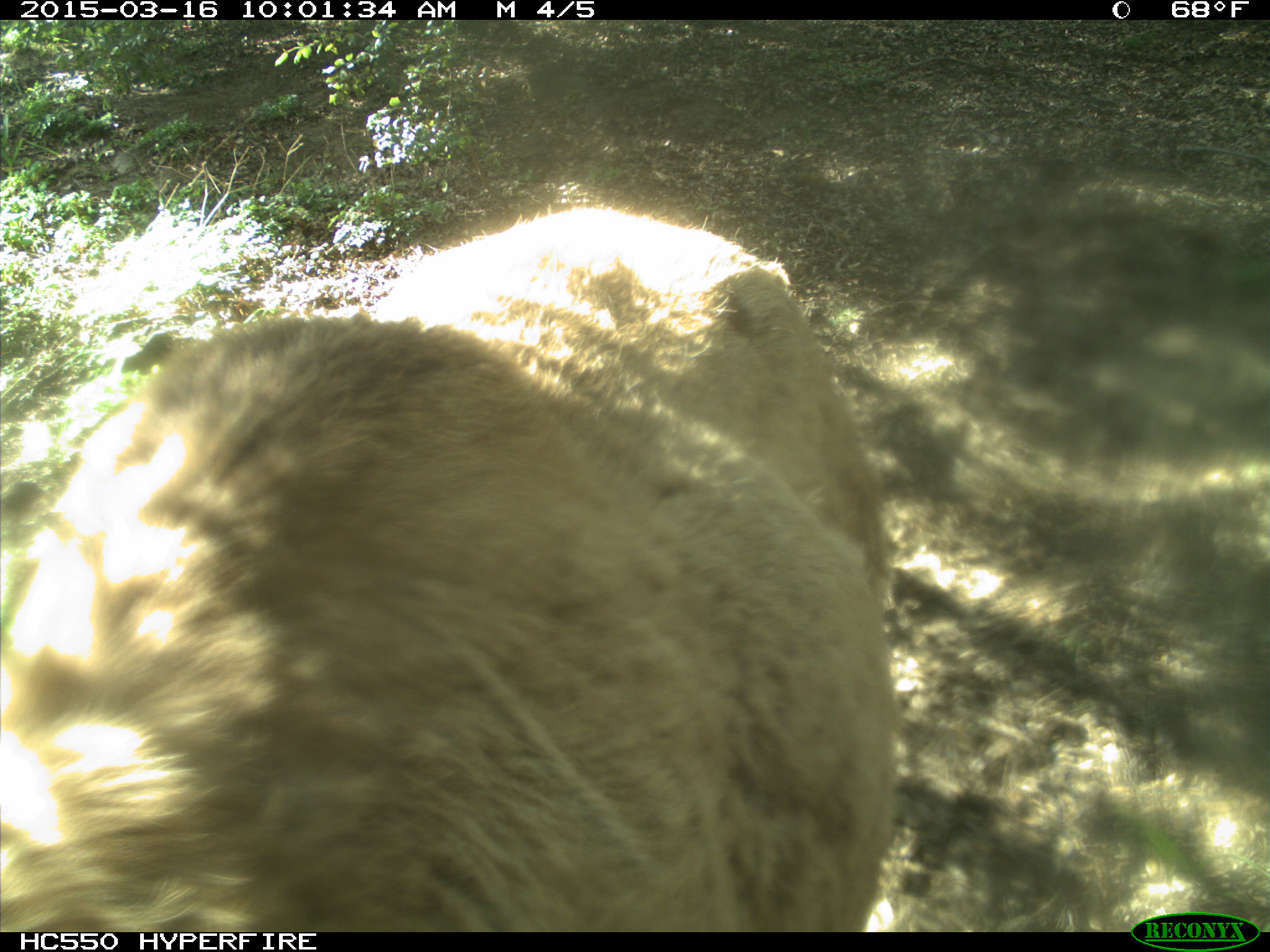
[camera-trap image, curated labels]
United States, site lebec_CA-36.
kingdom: Animalia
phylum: Chordata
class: Mammalia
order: Artiodactyla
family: Cervidae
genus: Cervus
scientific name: Cervus canadensis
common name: elk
Cervus canadensis (elk).